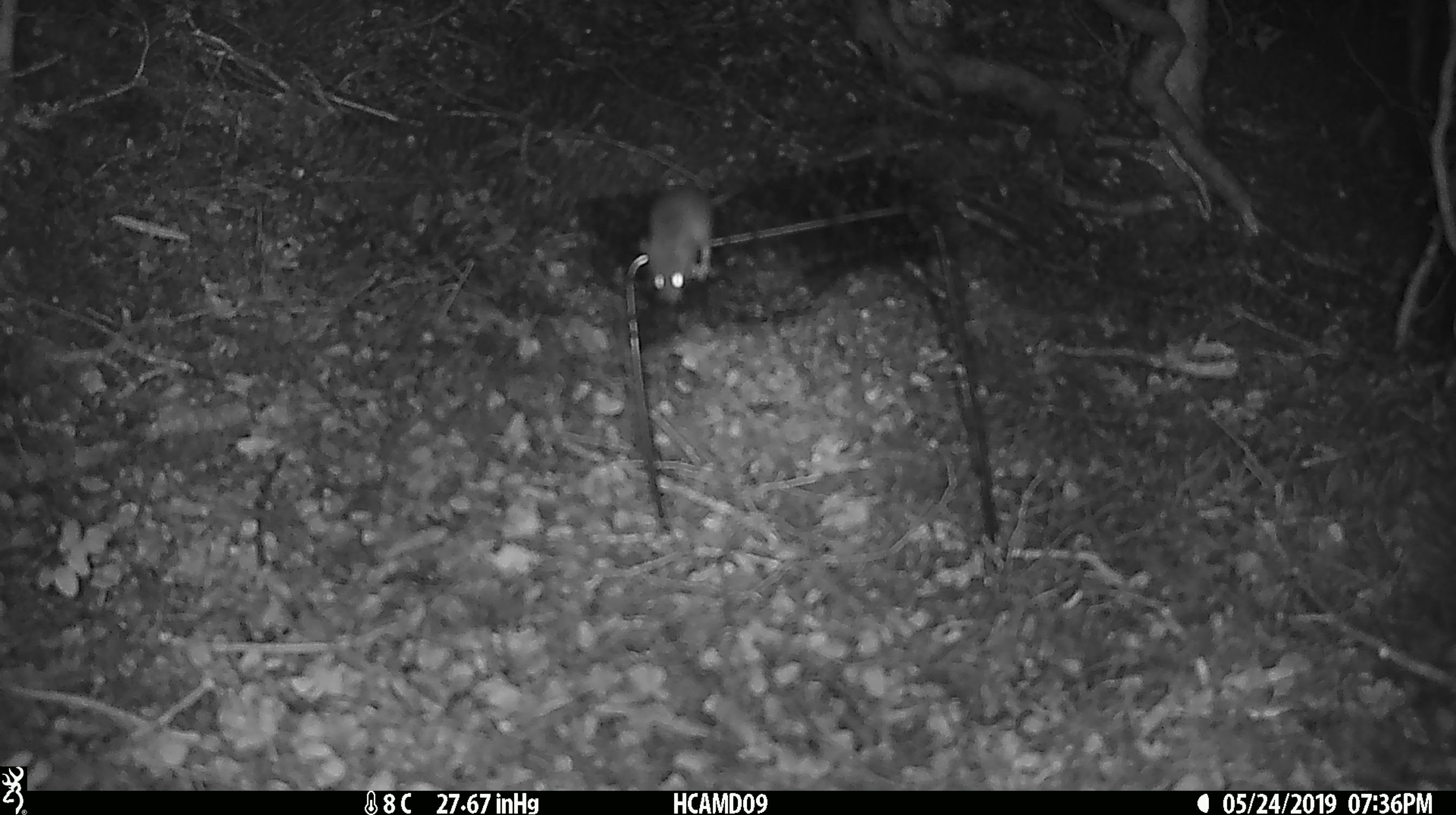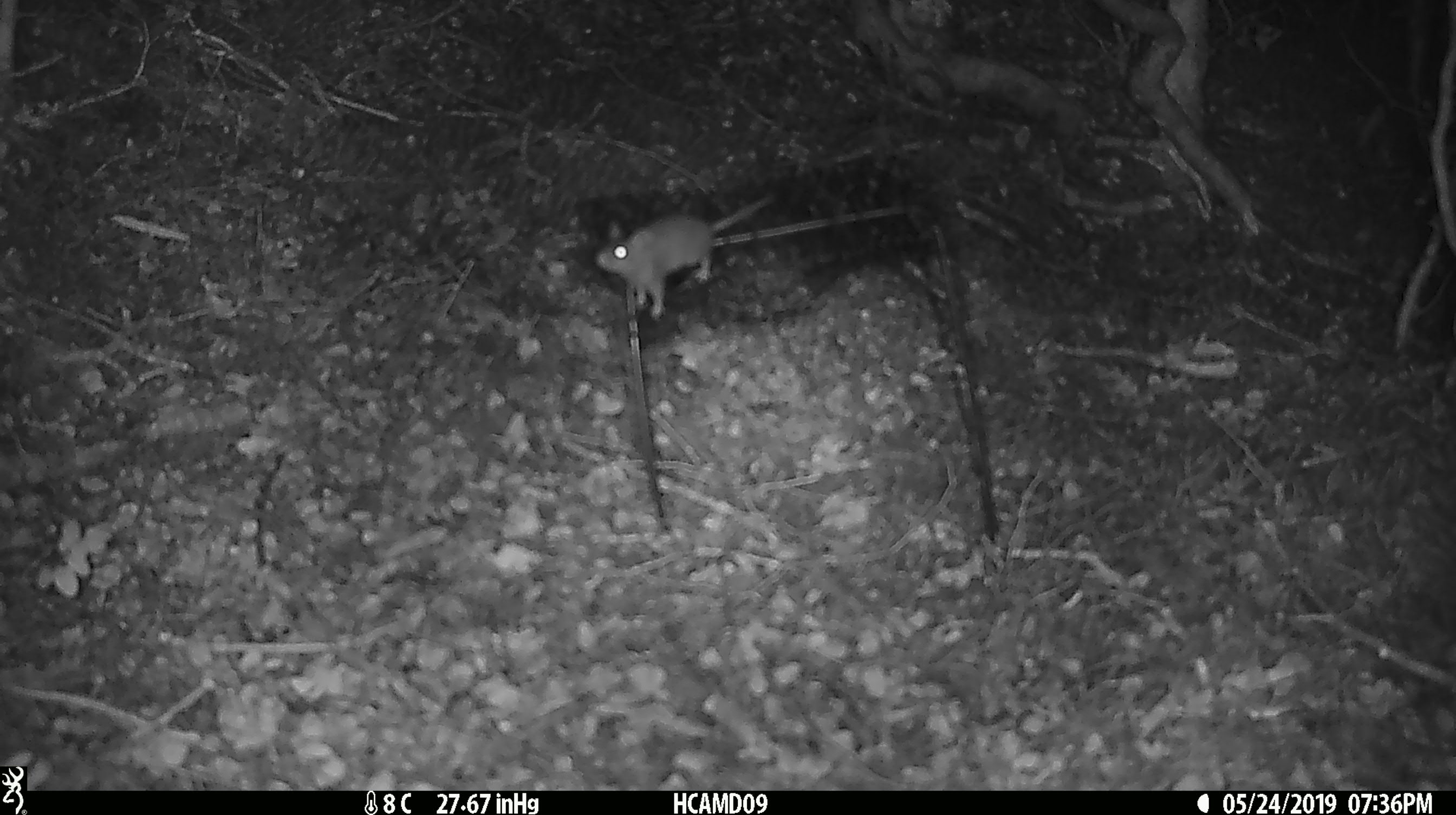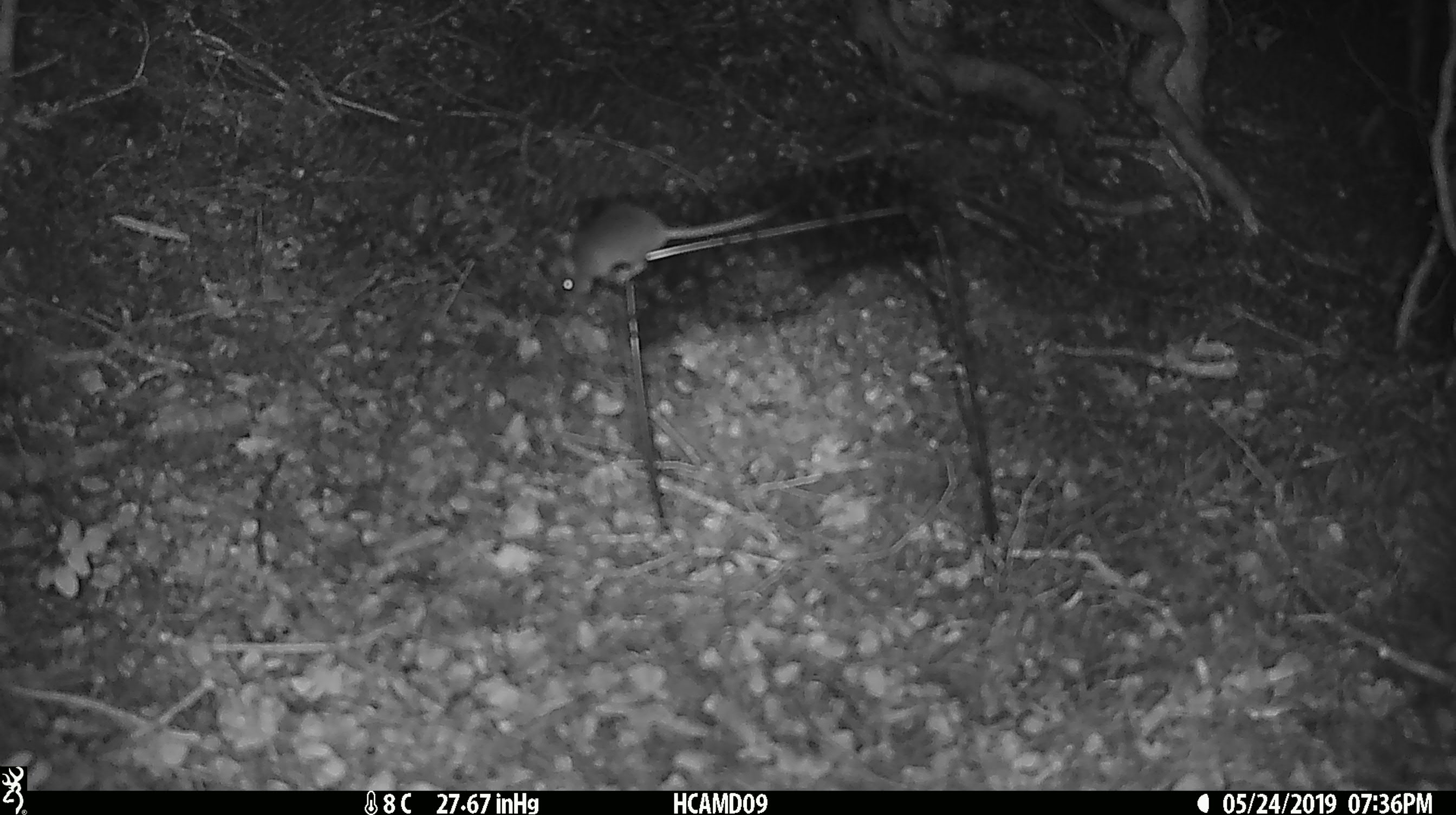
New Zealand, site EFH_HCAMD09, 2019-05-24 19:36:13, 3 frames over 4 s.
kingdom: Animalia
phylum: Chordata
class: Mammalia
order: Rodentia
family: Muridae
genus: Mus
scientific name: Mus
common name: mouse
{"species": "mouse (Mus)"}